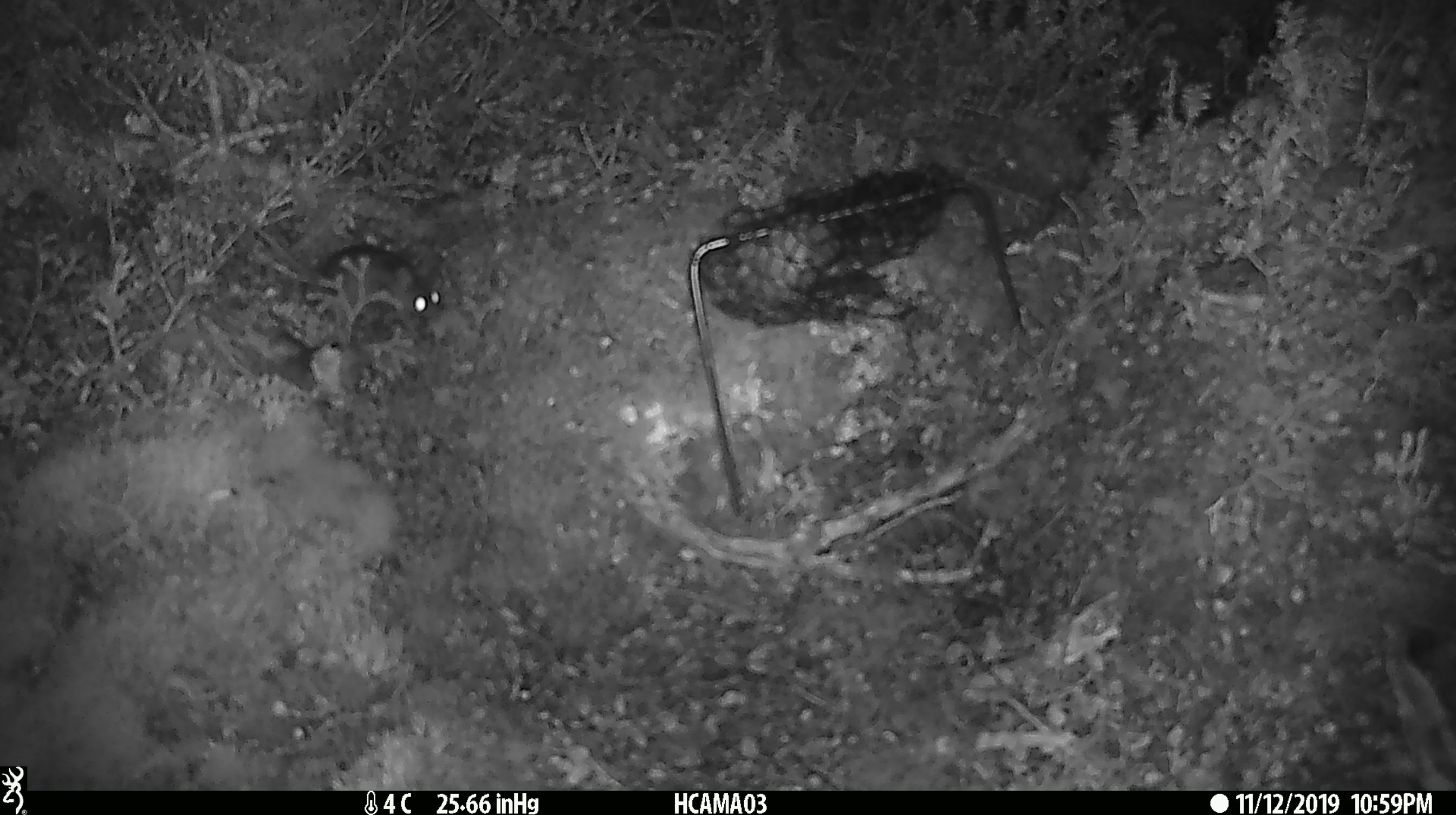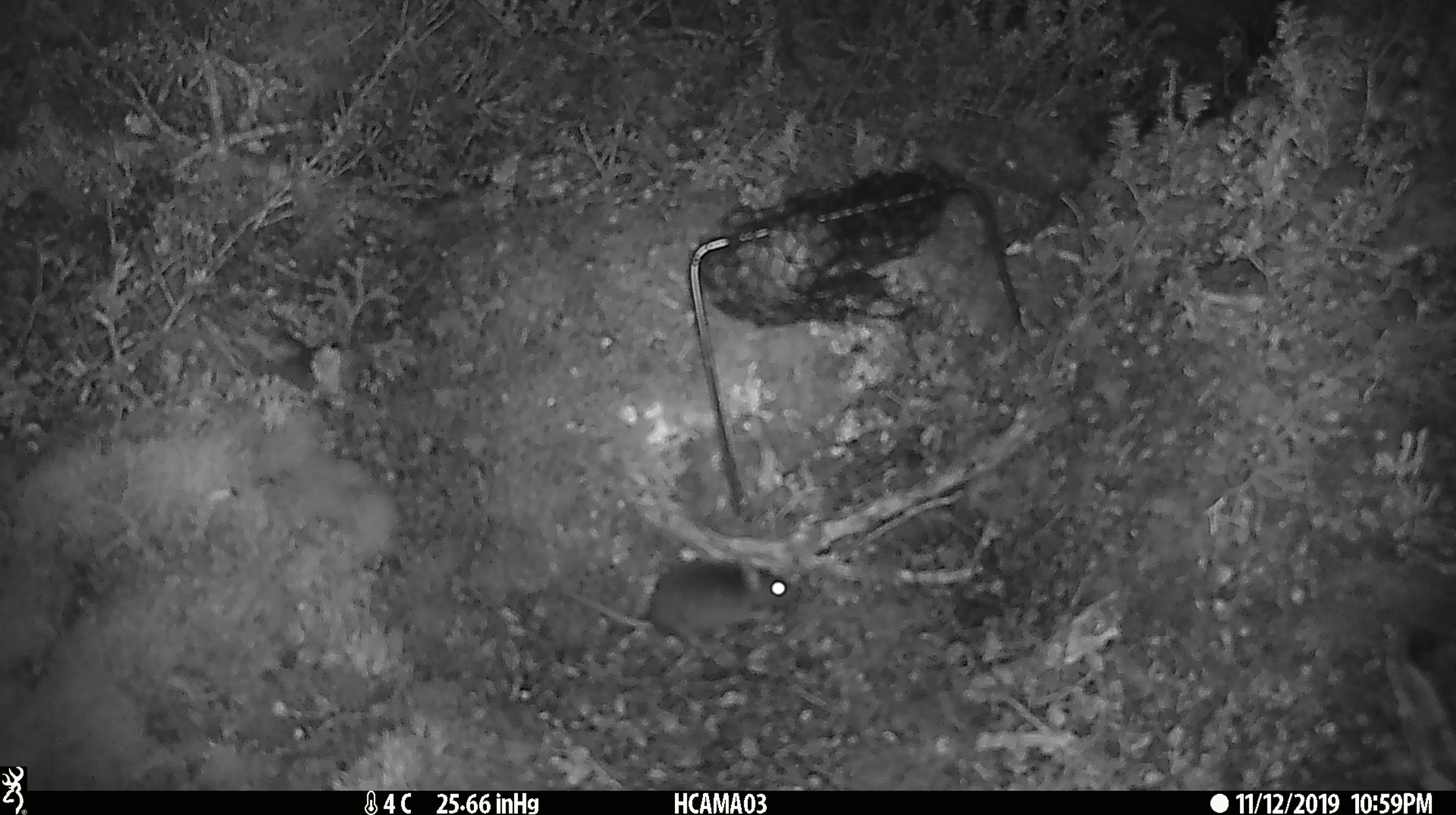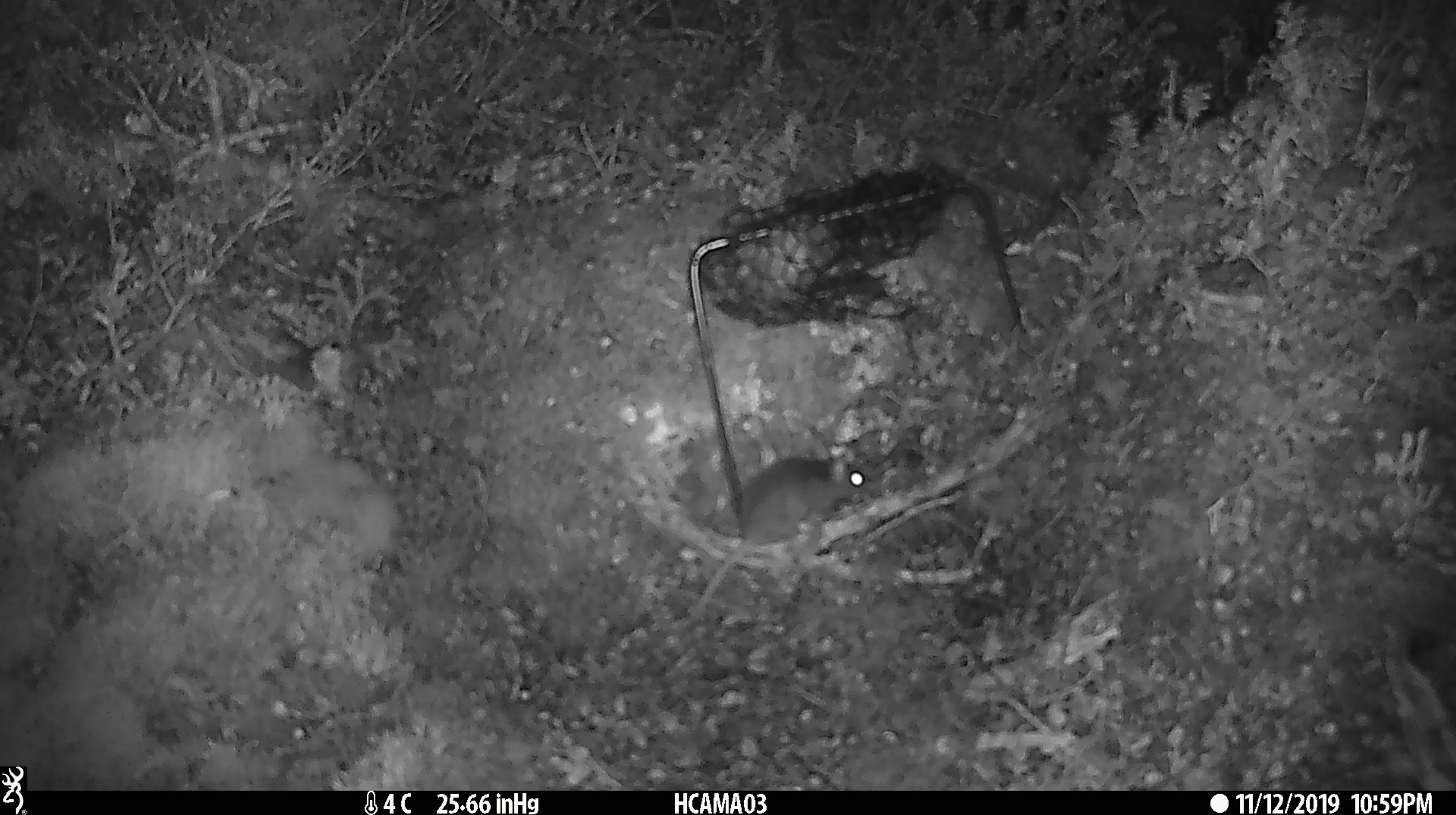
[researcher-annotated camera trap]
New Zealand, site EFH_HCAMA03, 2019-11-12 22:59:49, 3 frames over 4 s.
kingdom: Animalia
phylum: Chordata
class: Mammalia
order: Rodentia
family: Muridae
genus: Mus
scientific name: Mus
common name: mouse